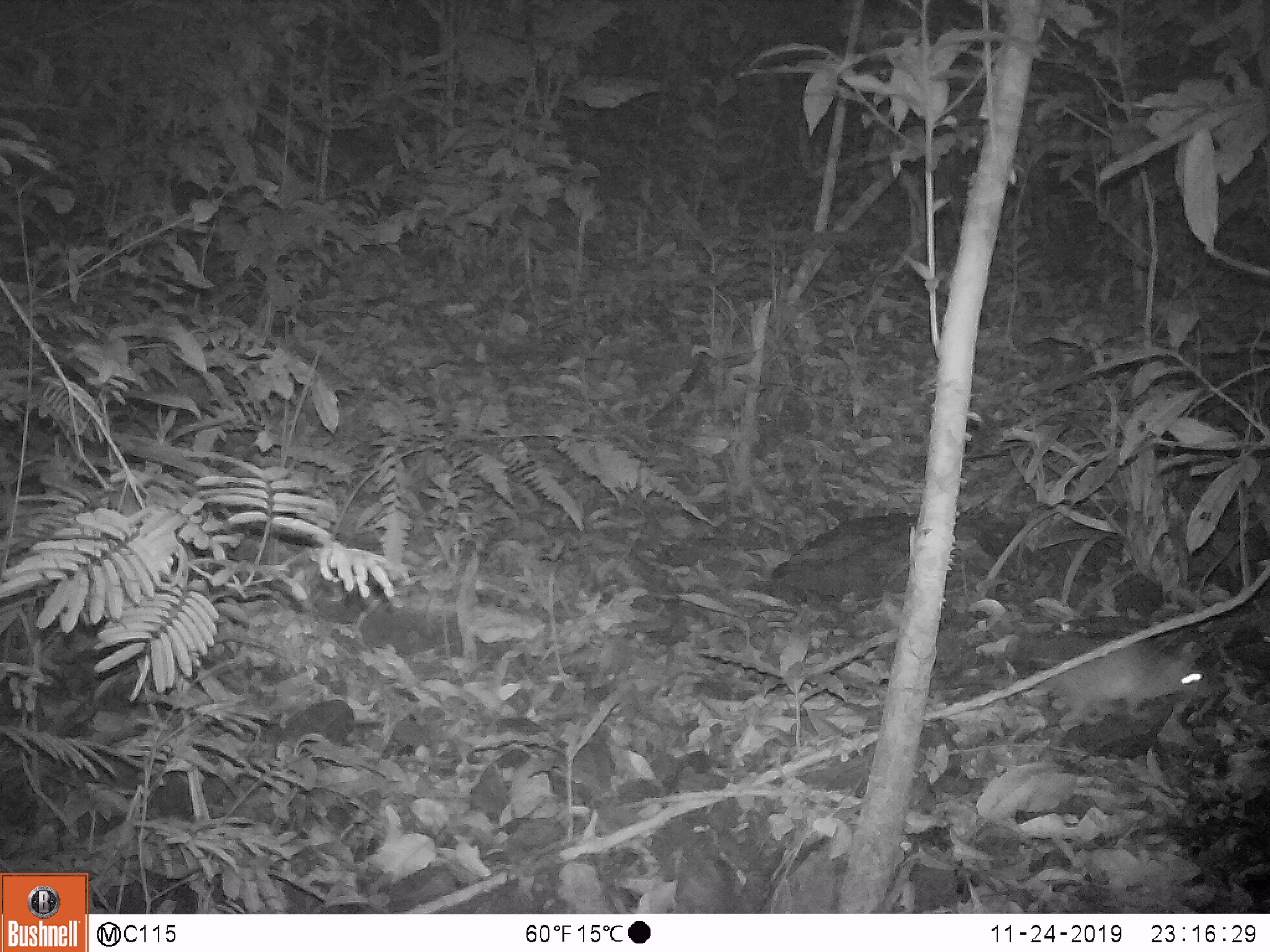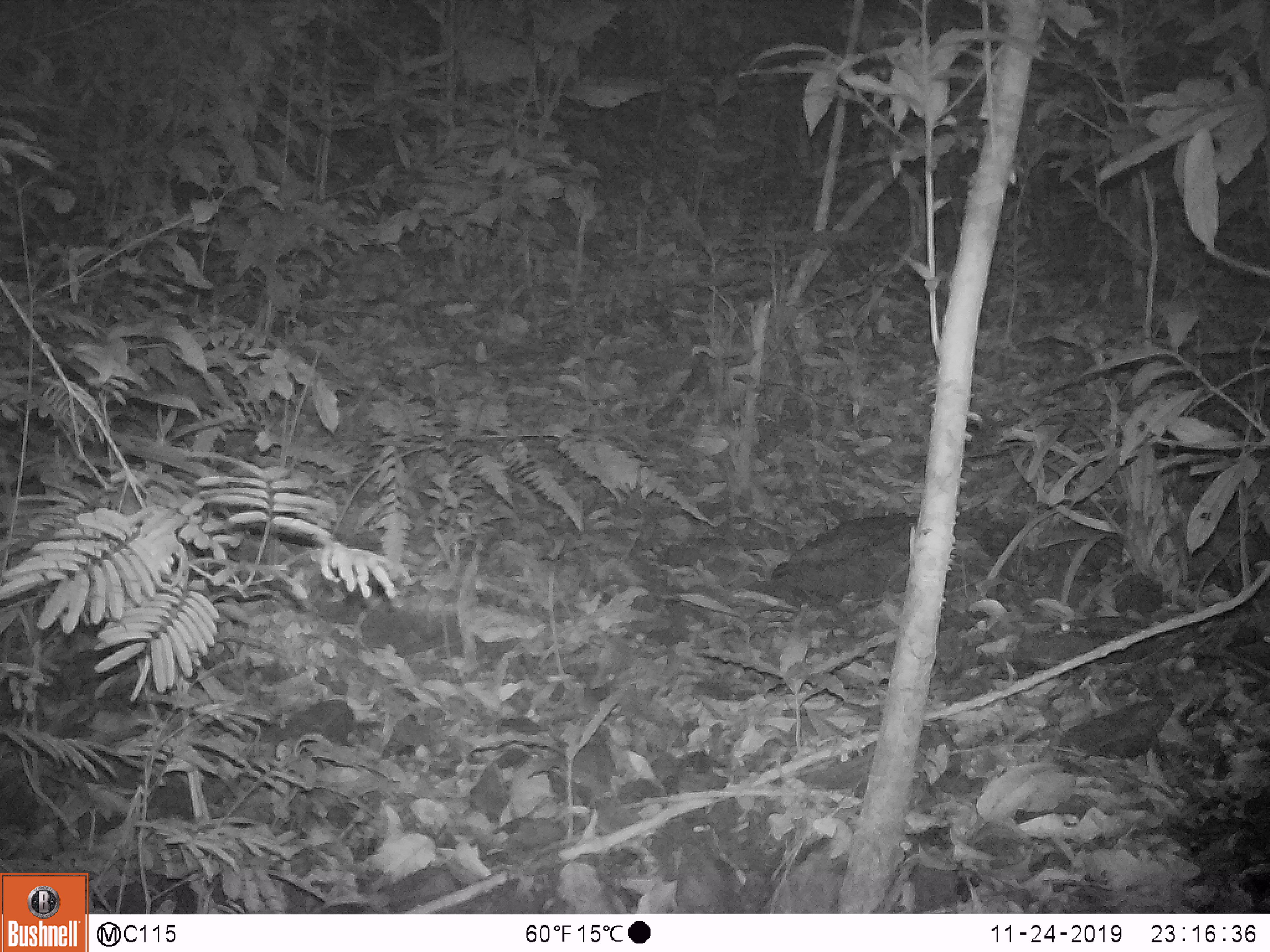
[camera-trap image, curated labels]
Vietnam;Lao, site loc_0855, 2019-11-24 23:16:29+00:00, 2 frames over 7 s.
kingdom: Animalia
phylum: Chordata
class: Mammalia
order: Rodentia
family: Muridae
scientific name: Muridae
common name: old-world mice and rats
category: unidentified murid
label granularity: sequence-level